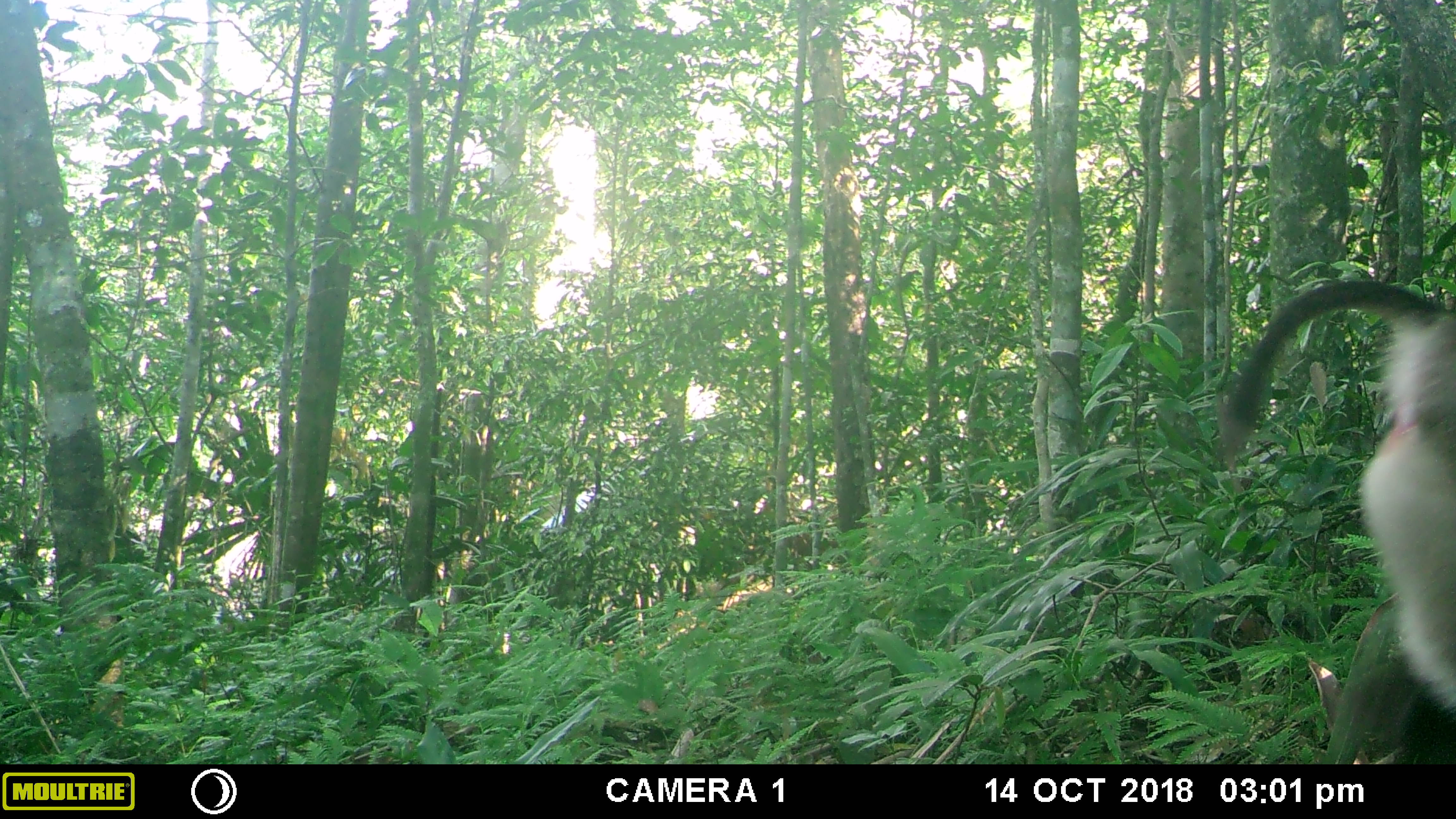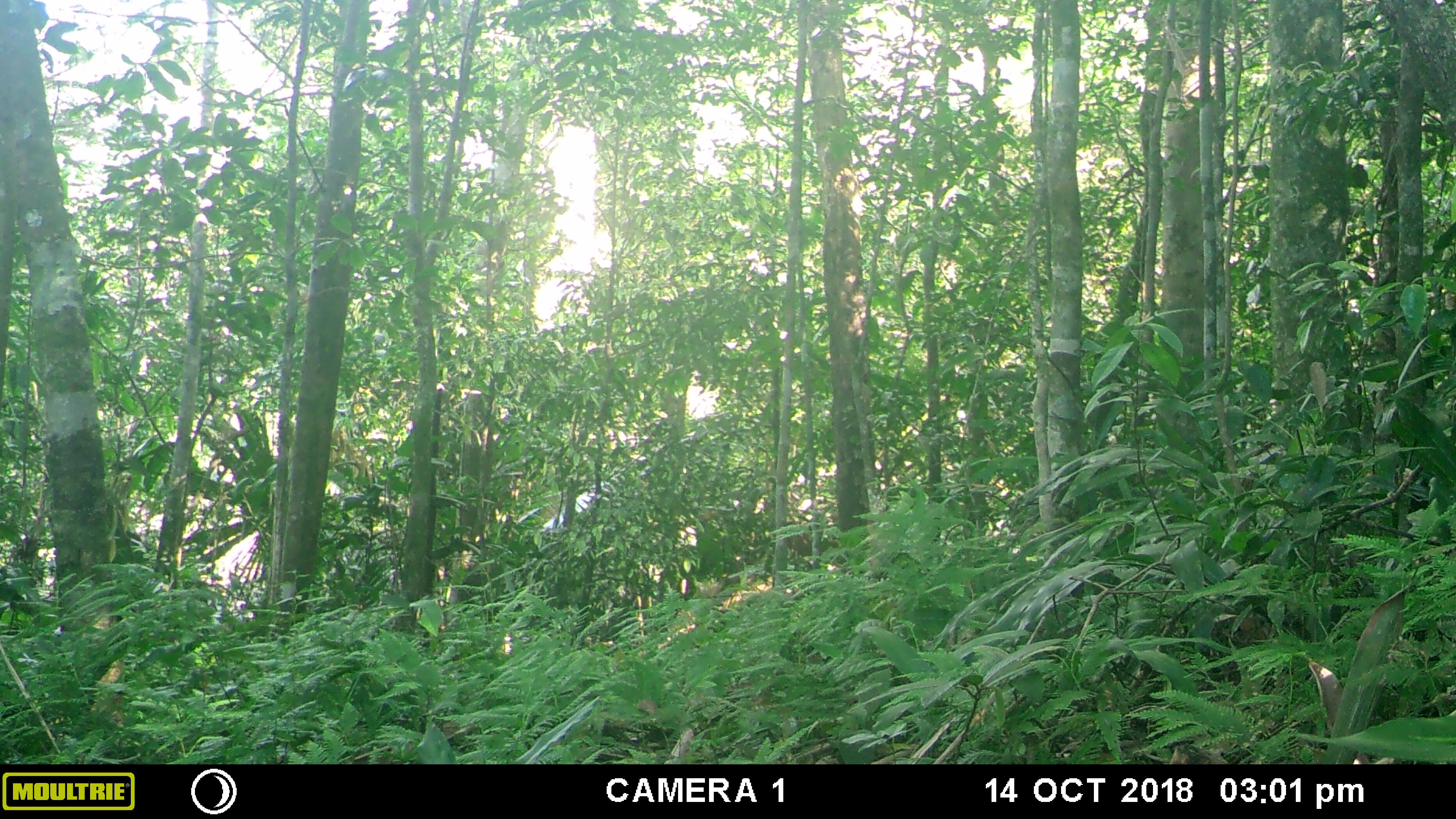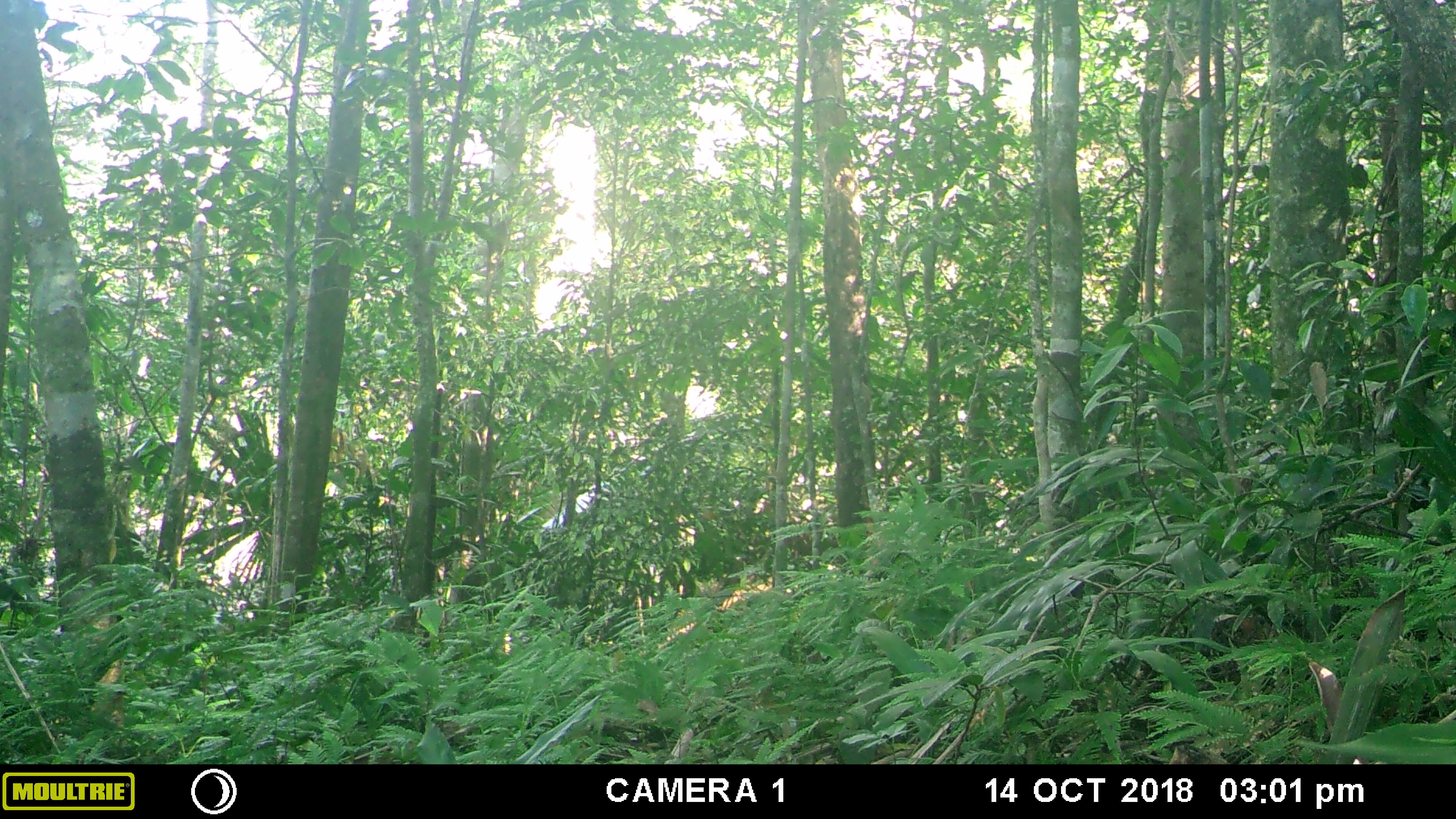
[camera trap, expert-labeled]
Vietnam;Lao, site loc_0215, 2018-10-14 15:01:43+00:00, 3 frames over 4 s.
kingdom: Animalia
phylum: Chordata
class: Mammalia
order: Primates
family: Cercopithecidae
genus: Macaca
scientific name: Macaca nemestrina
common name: pig-tailed macaque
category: pig tailed macaque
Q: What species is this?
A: Pig tailed macaque (pig-tailed macaque) (Macaca nemestrina).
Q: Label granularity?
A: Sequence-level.